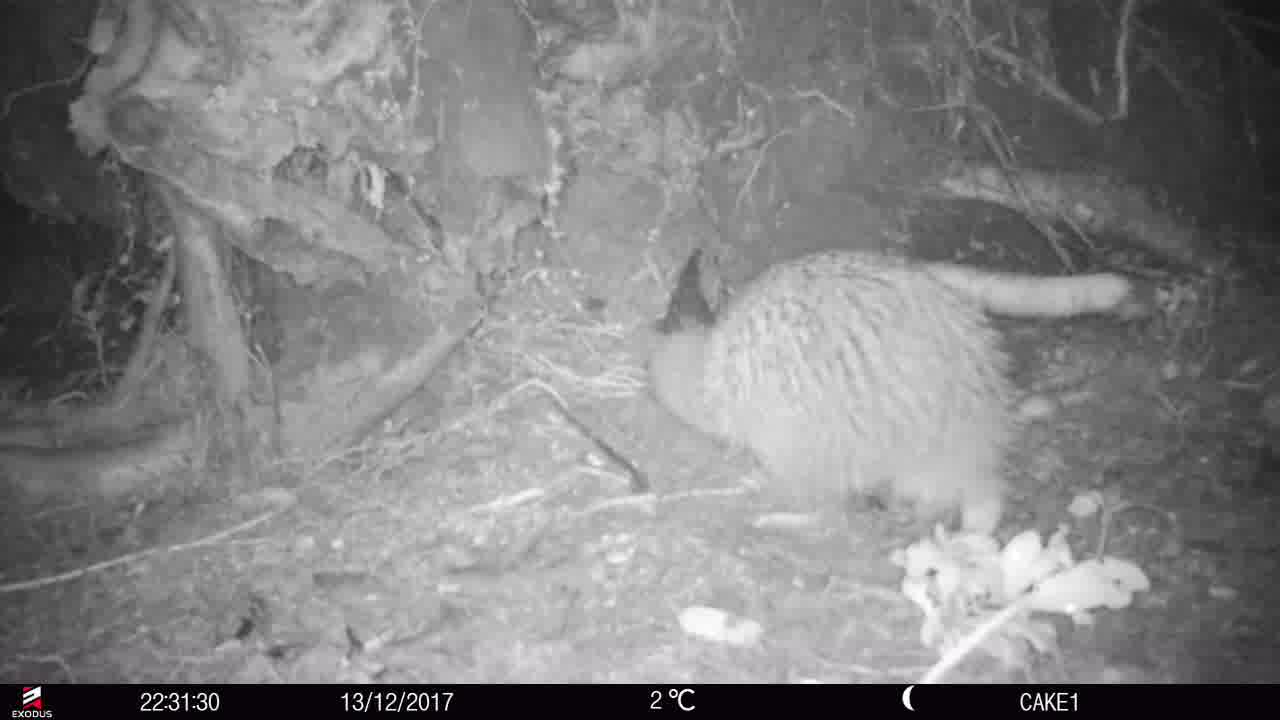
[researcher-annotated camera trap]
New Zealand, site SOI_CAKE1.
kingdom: Animalia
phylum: Chordata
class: Aves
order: Apterygiformes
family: Apterygidae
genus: Apteryx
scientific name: Apteryx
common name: kiwi